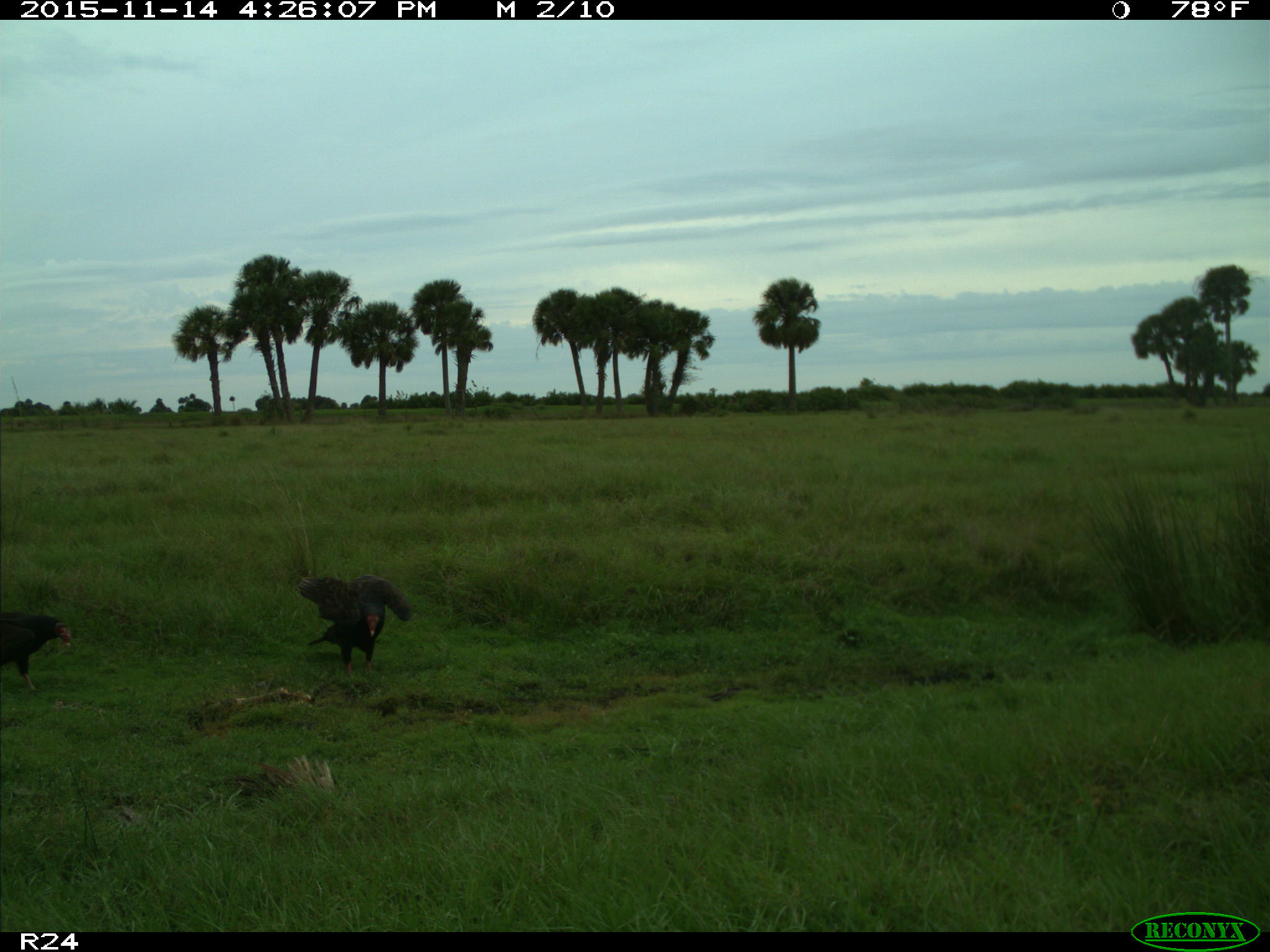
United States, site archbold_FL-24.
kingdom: Animalia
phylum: Chordata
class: Aves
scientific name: Aves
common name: birds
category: unidentified bird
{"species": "unidentified bird (birds) (Aves)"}